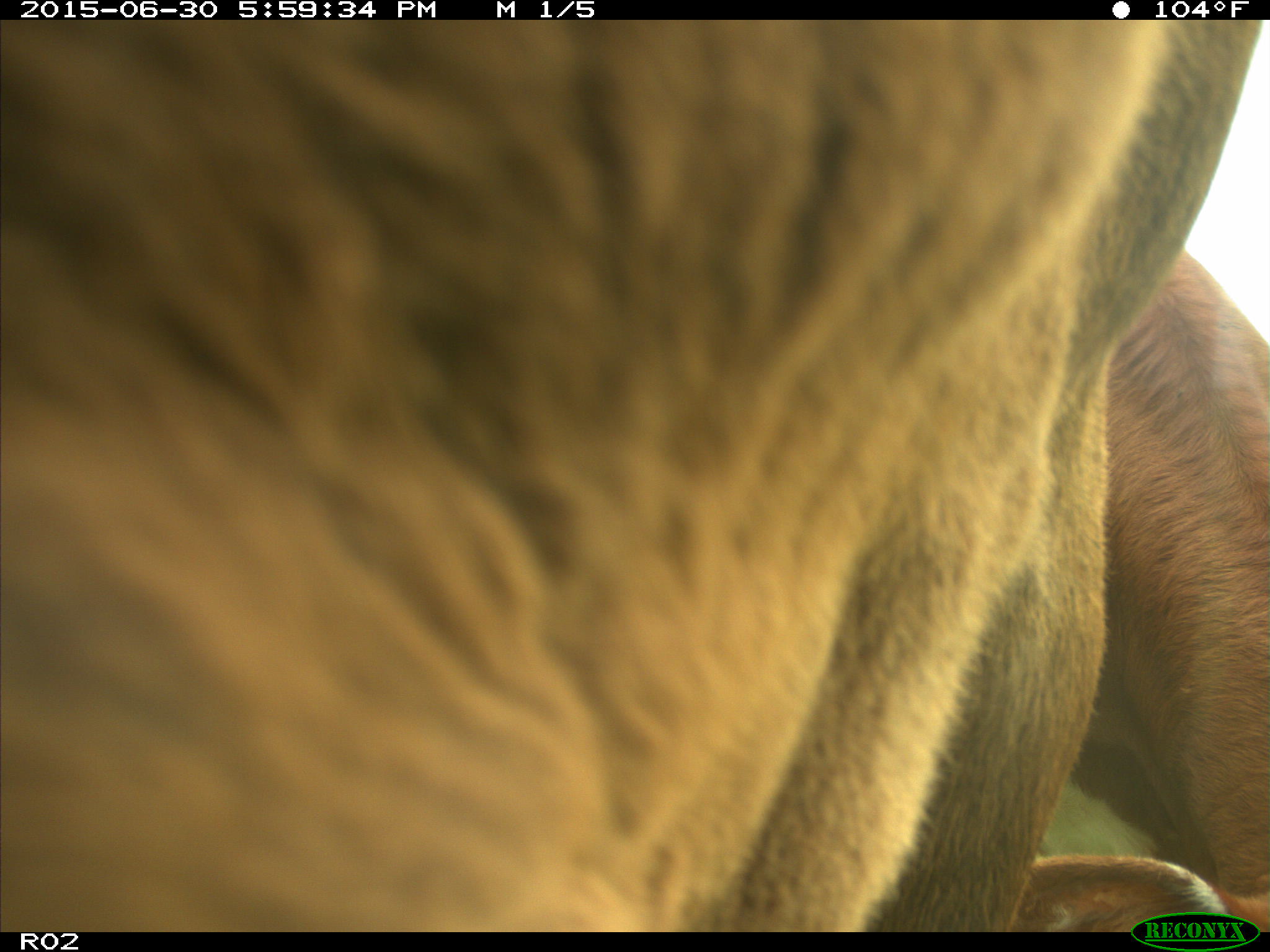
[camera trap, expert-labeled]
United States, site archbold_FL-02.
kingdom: Animalia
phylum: Chordata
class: Mammalia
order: Artiodactyla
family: Bovidae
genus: Bos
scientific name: Bos taurus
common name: domestic cow